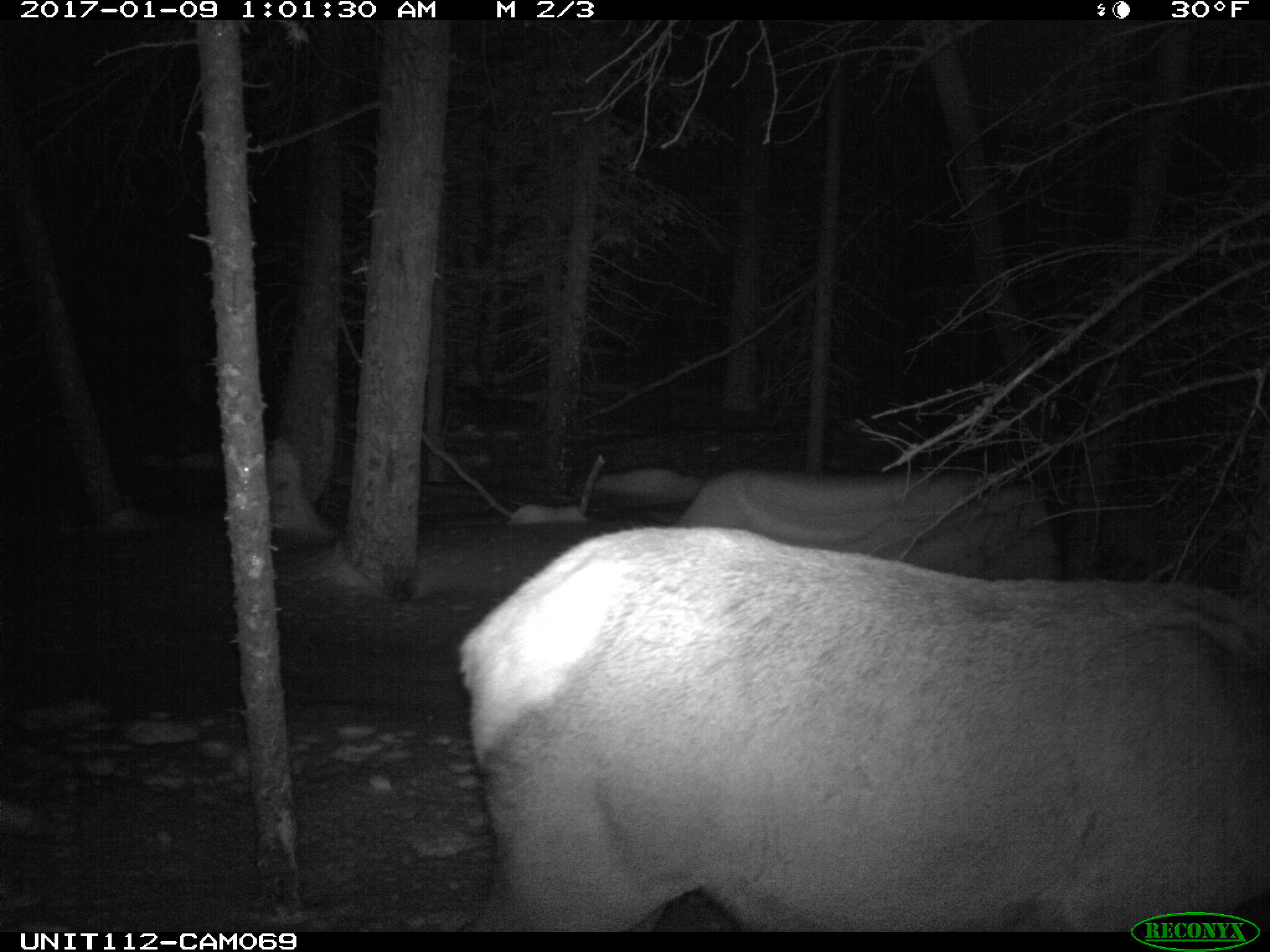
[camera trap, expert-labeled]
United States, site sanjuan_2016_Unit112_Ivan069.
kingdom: Animalia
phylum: Chordata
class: Mammalia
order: Artiodactyla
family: Cervidae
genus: Cervus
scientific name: Cervus elaphus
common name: red deer